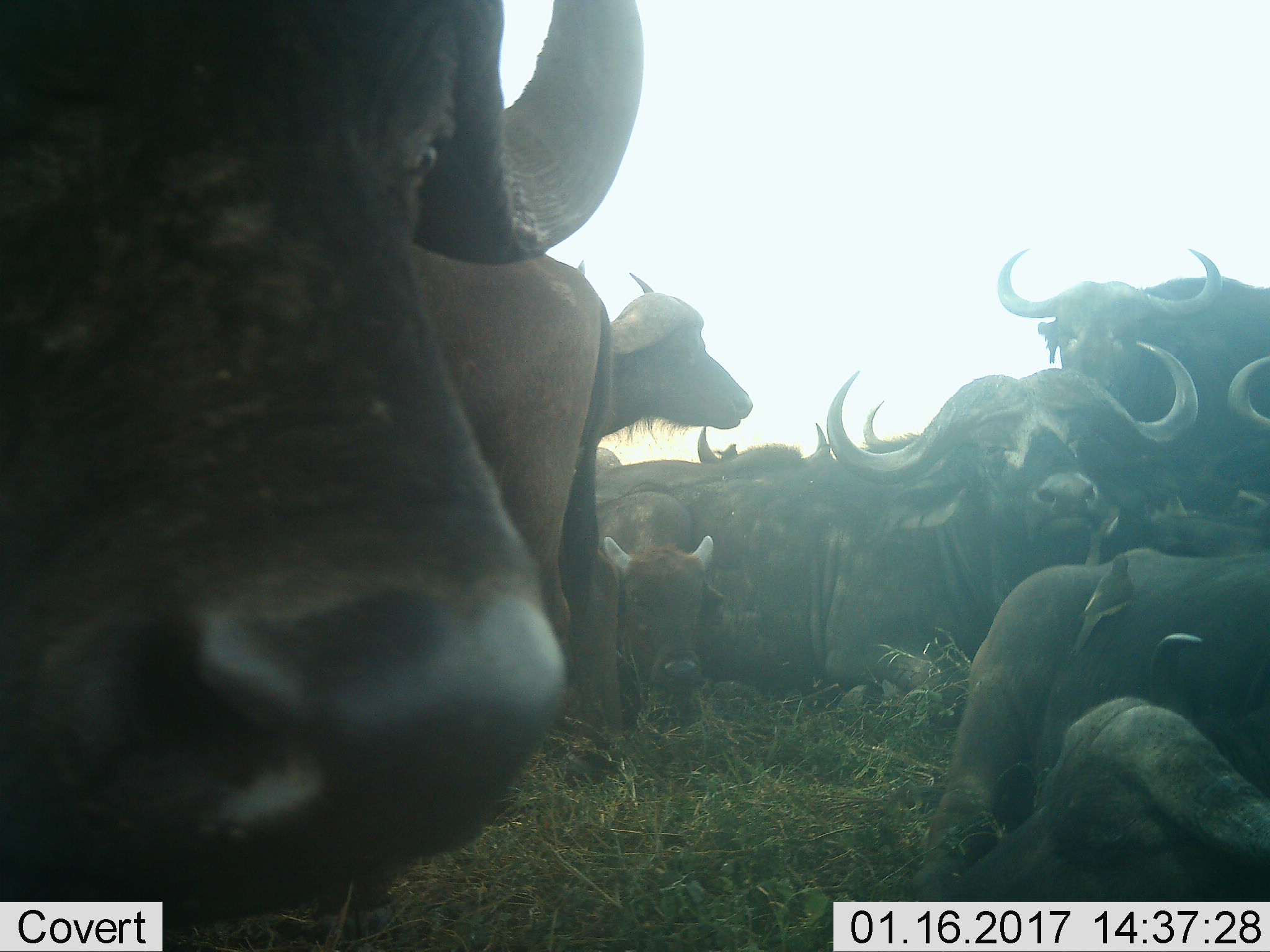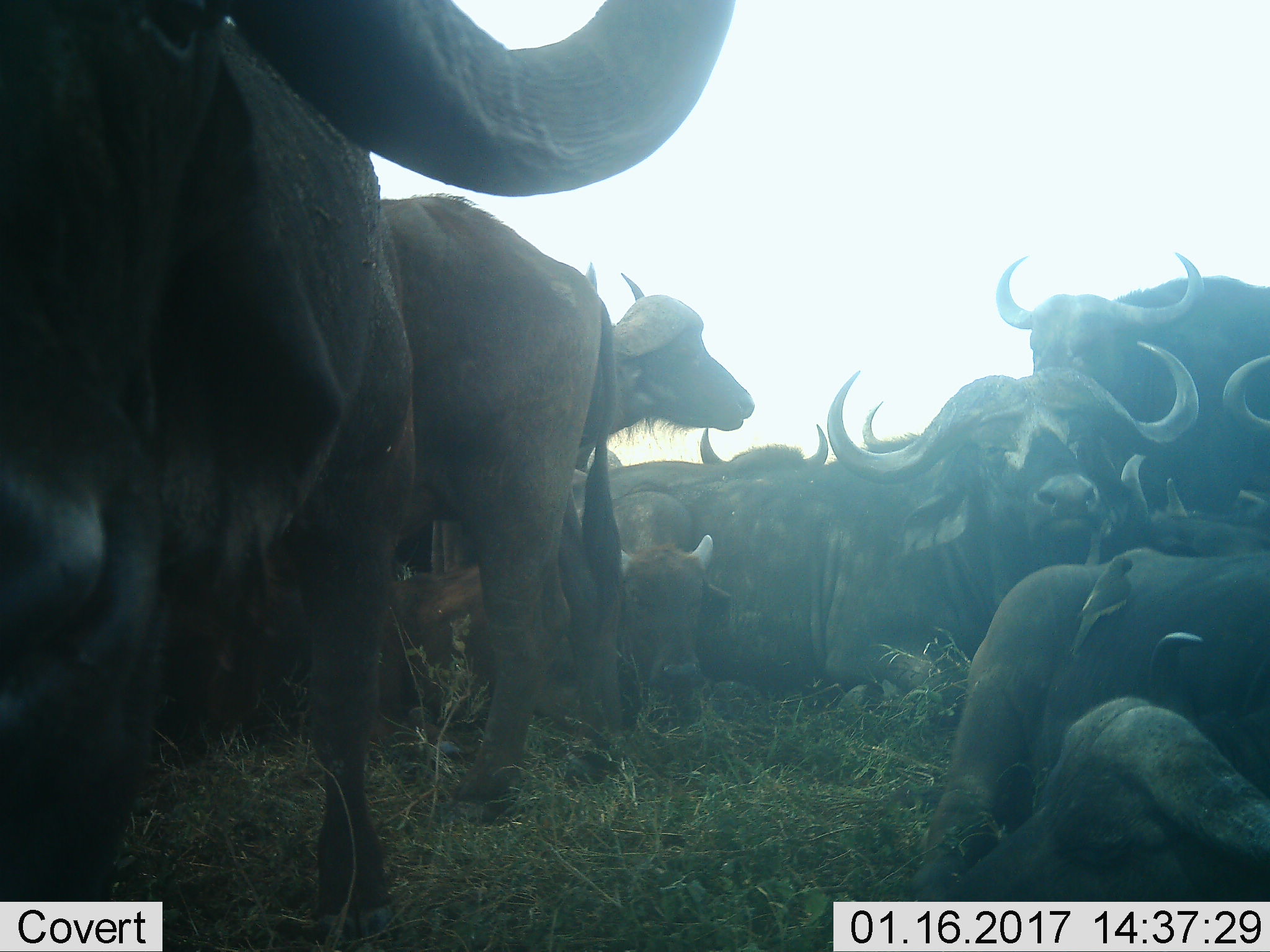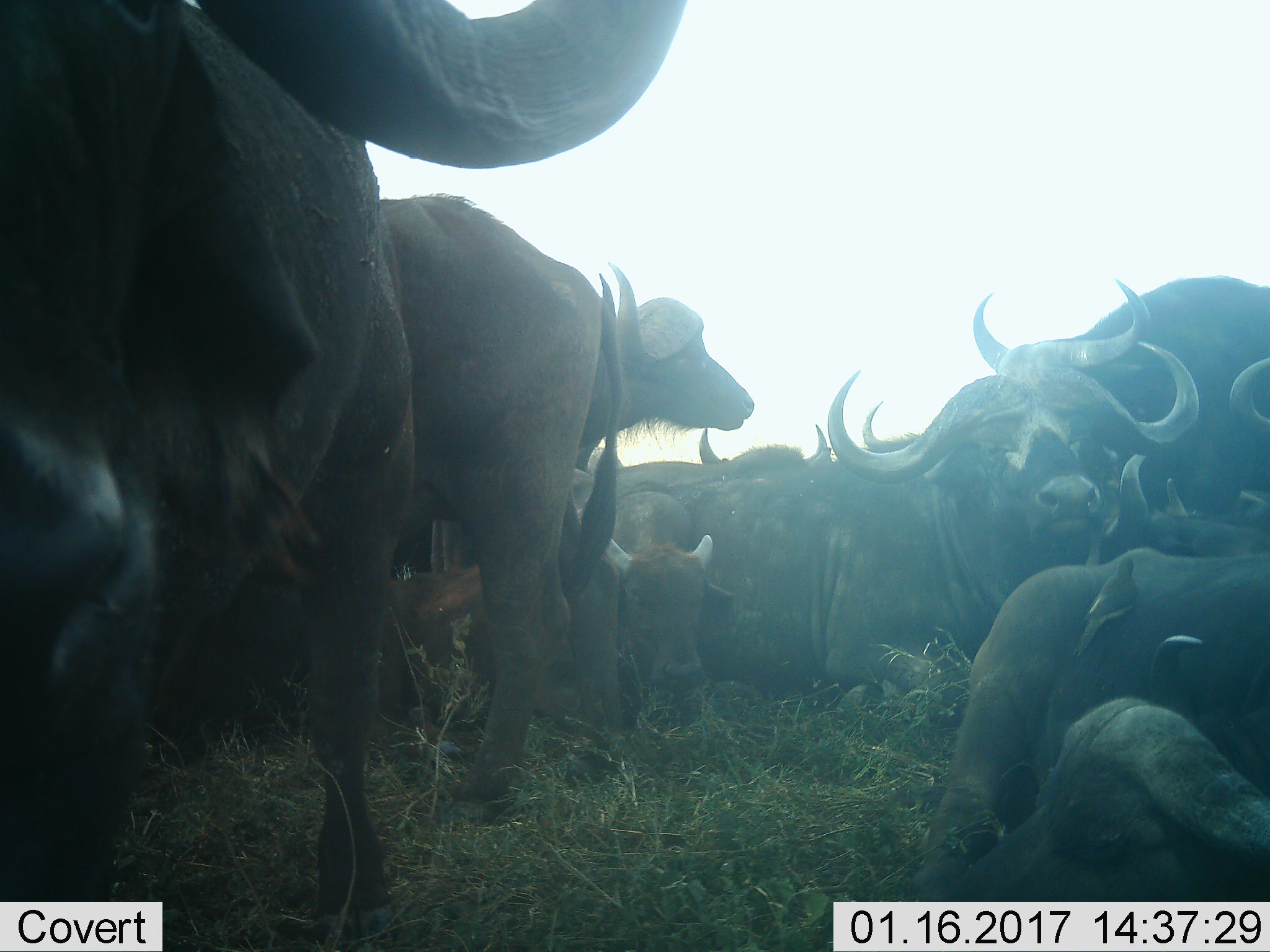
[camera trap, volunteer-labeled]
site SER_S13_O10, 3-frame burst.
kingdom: Animalia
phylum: Chordata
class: Mammalia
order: Artiodactyla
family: Bovidae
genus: Syncerus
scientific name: Syncerus caffer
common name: african buffalo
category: buffalo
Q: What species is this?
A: Buffalo (african buffalo) (Syncerus caffer).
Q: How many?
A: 11-50.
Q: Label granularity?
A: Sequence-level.